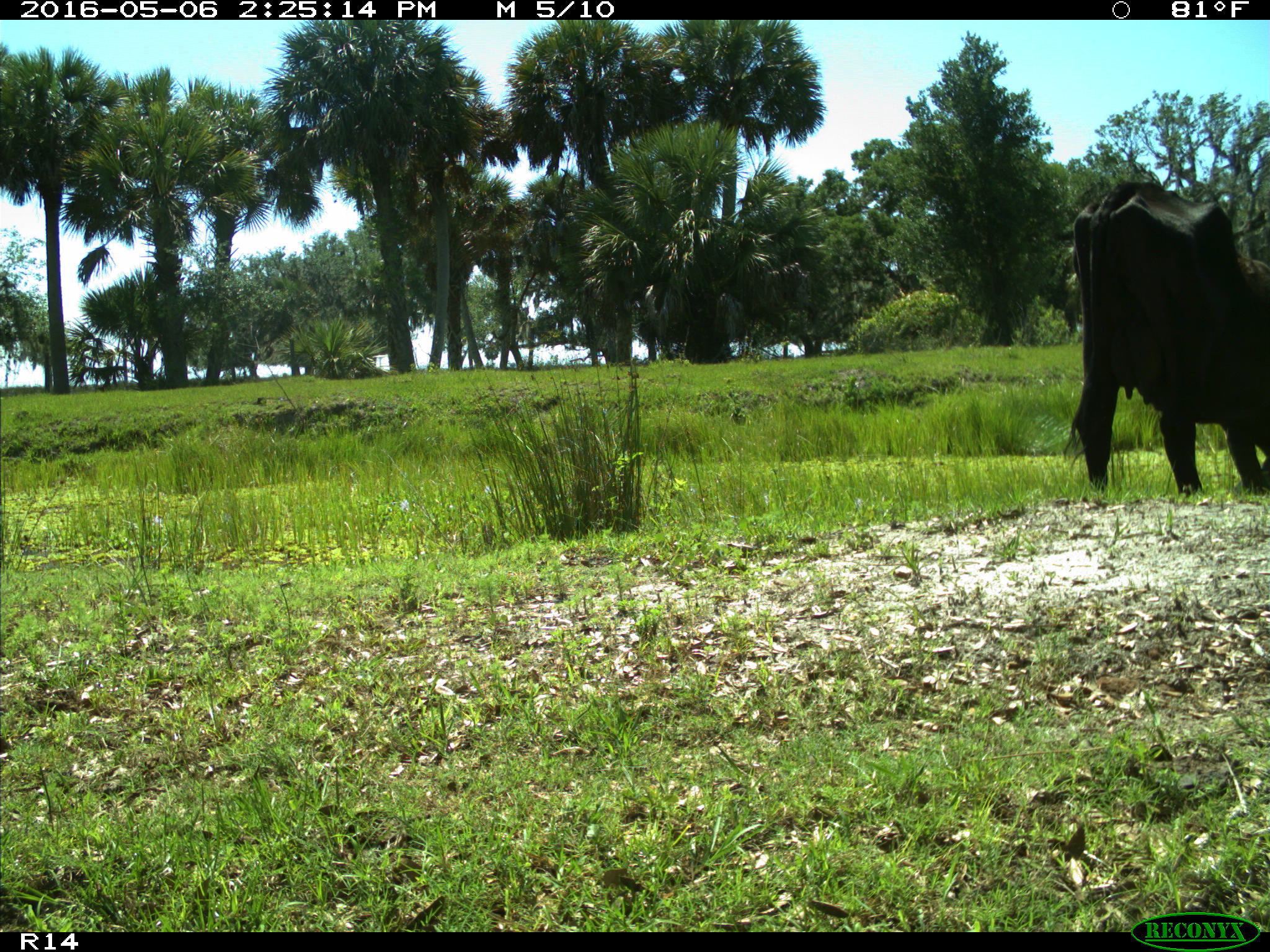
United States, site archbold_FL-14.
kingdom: Animalia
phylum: Chordata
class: Mammalia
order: Artiodactyla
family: Bovidae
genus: Bos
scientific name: Bos taurus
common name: domestic cow